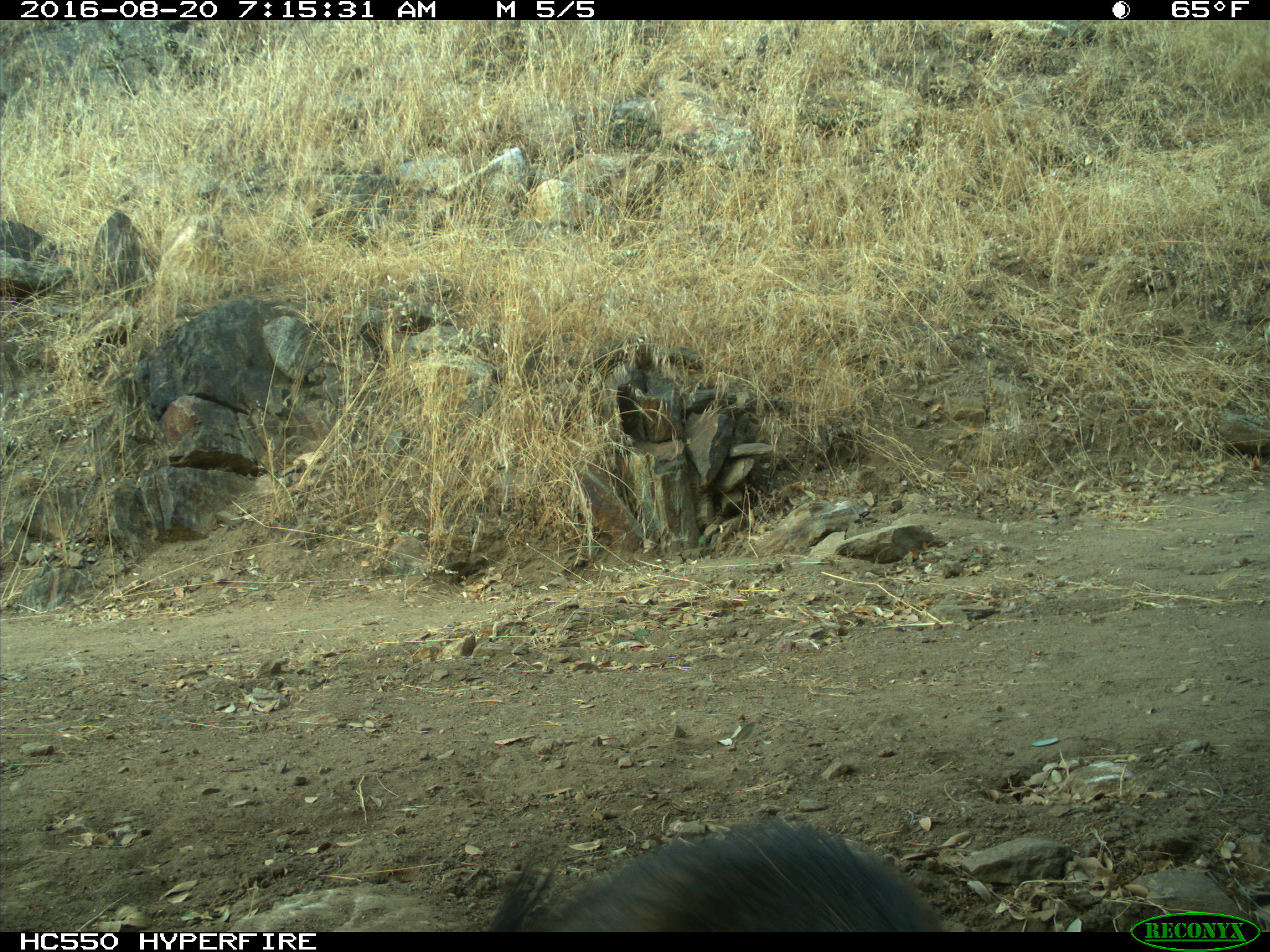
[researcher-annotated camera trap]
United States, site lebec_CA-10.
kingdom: Animalia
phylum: Chordata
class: Mammalia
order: Artiodactyla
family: Suidae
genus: Sus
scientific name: Sus scrofa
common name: wild boar